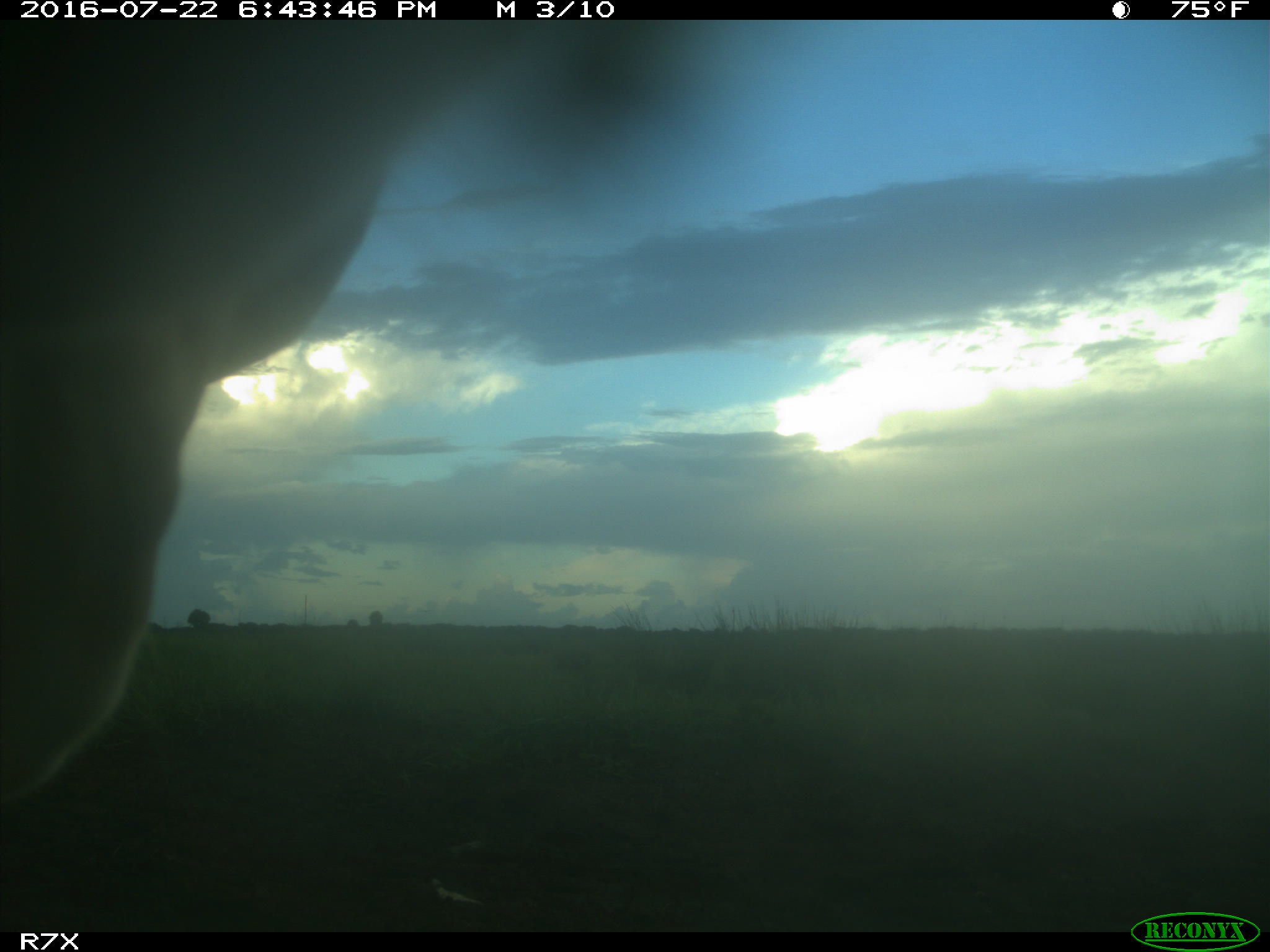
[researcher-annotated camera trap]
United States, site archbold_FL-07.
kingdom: Animalia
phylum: Chordata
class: Mammalia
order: Artiodactyla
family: Bovidae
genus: Bos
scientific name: Bos taurus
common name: domestic cow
Bos taurus (domestic cow).